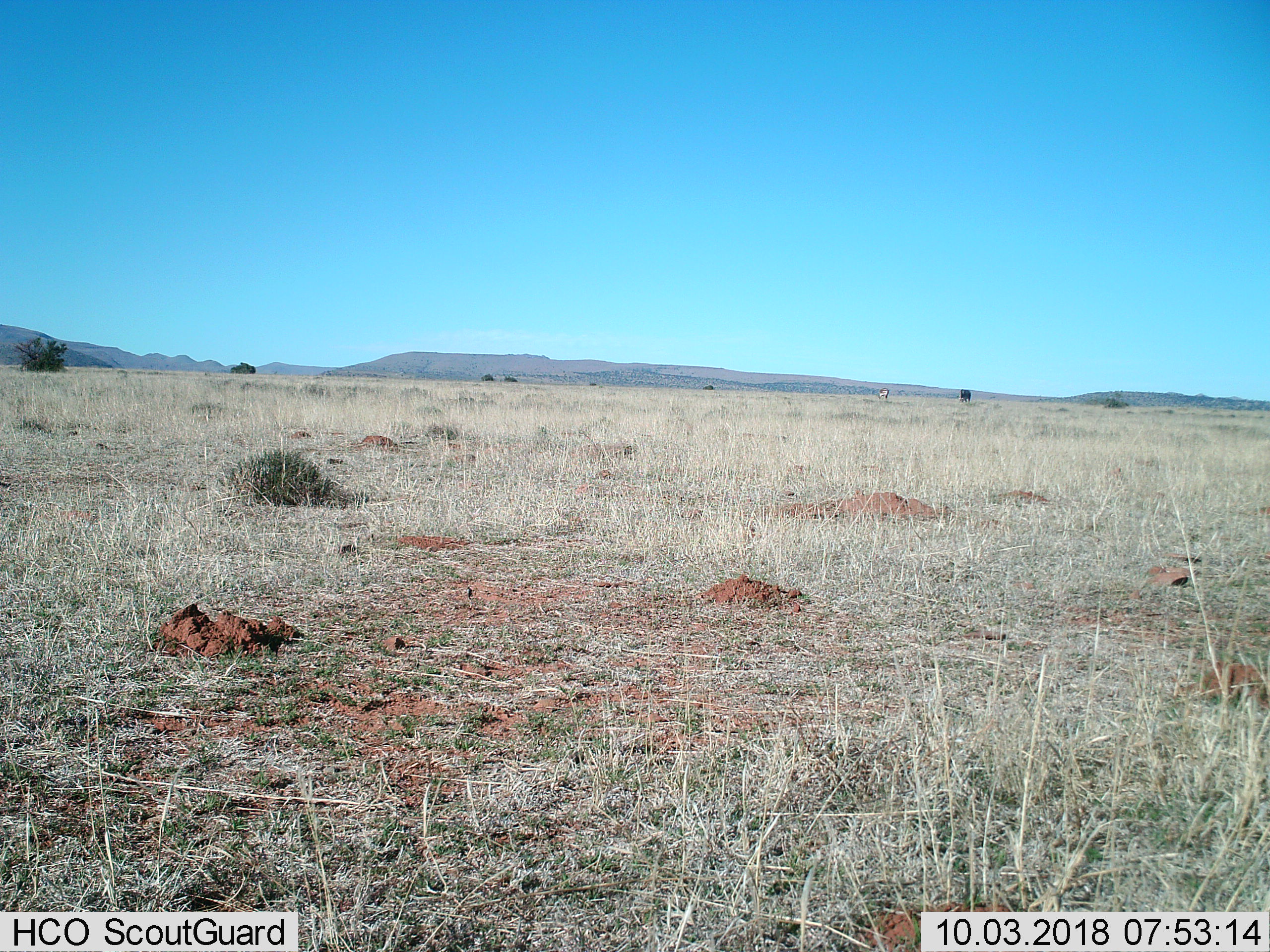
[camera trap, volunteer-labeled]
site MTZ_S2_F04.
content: unidentified animal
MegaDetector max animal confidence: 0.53